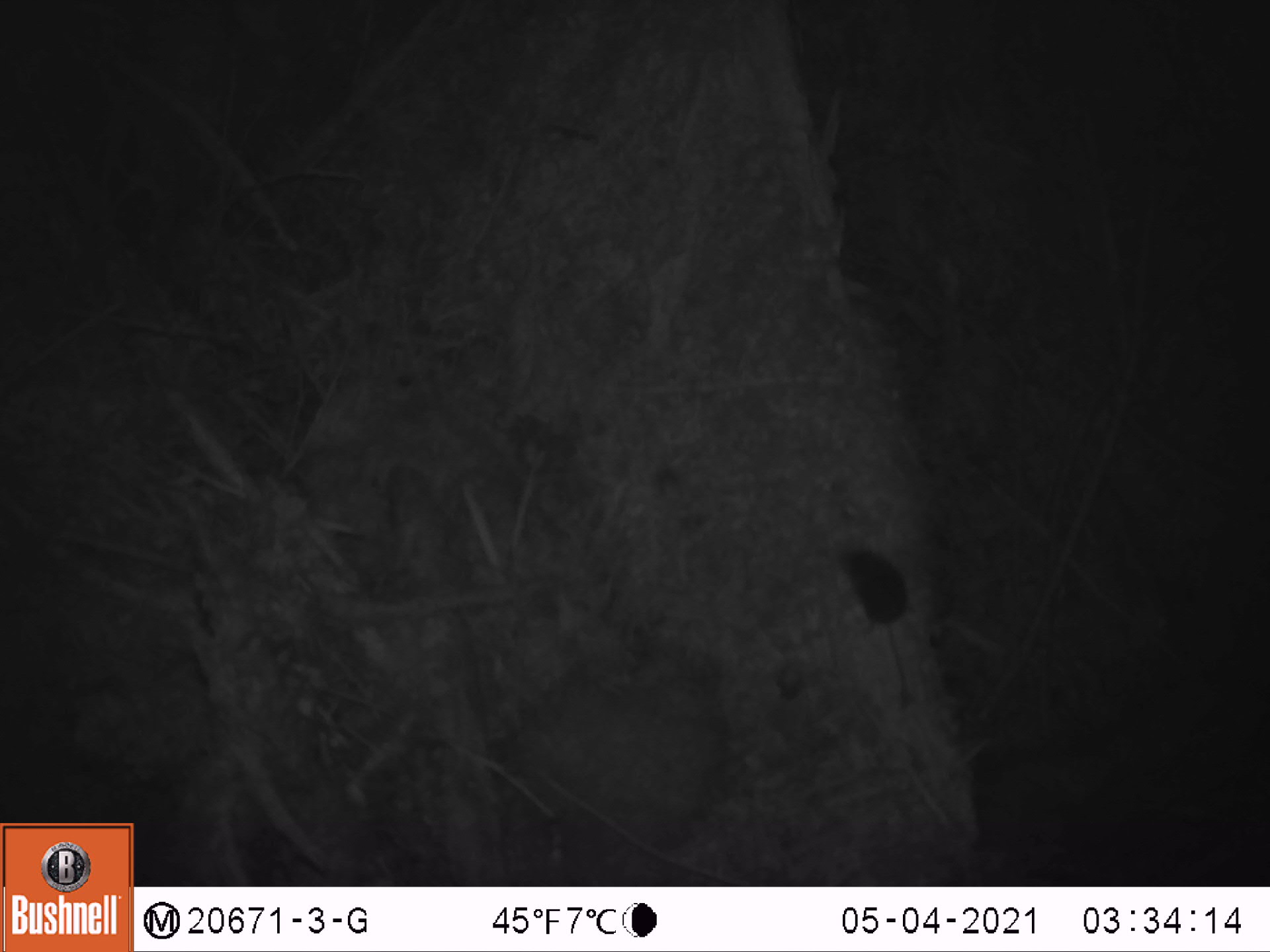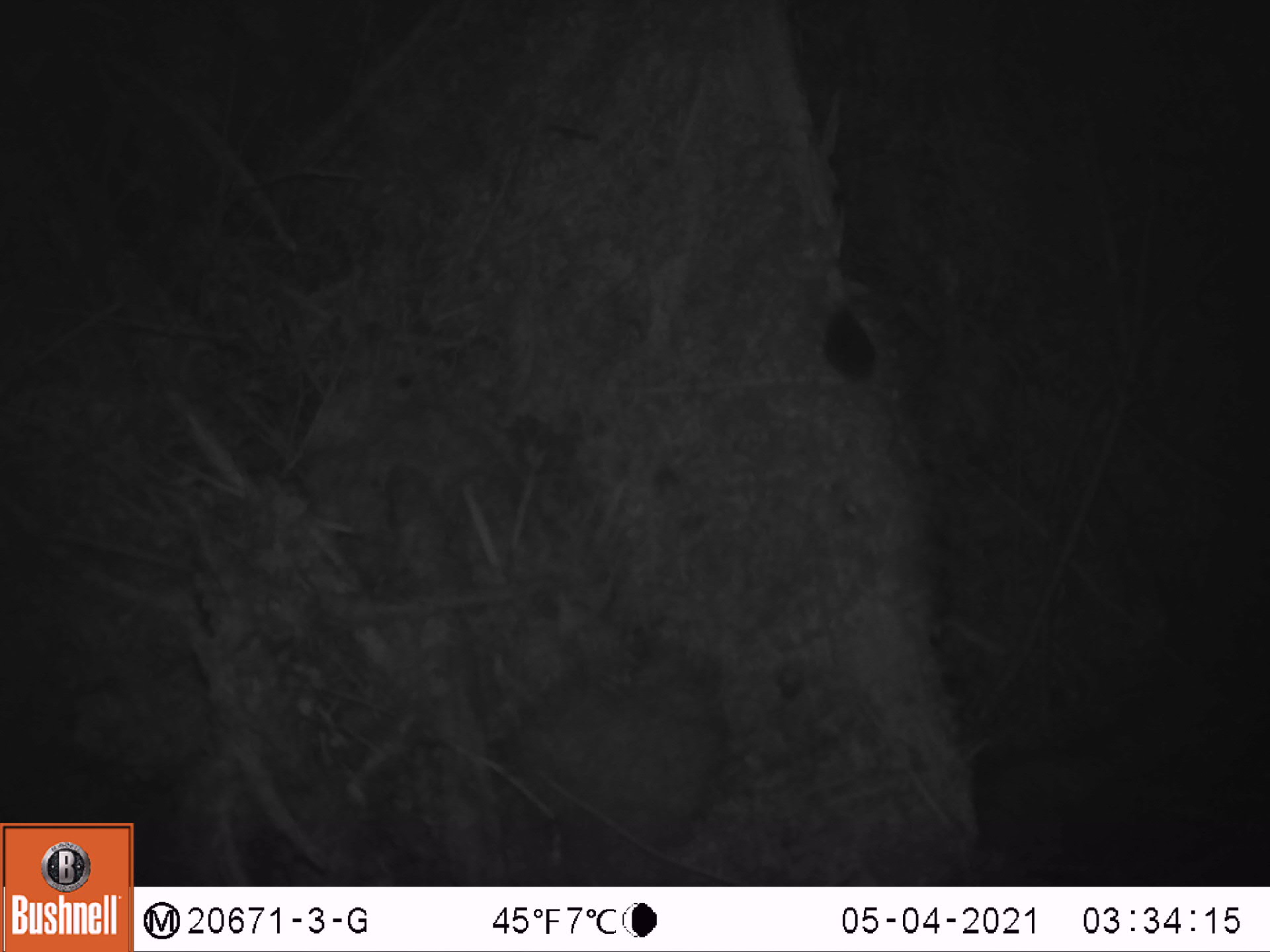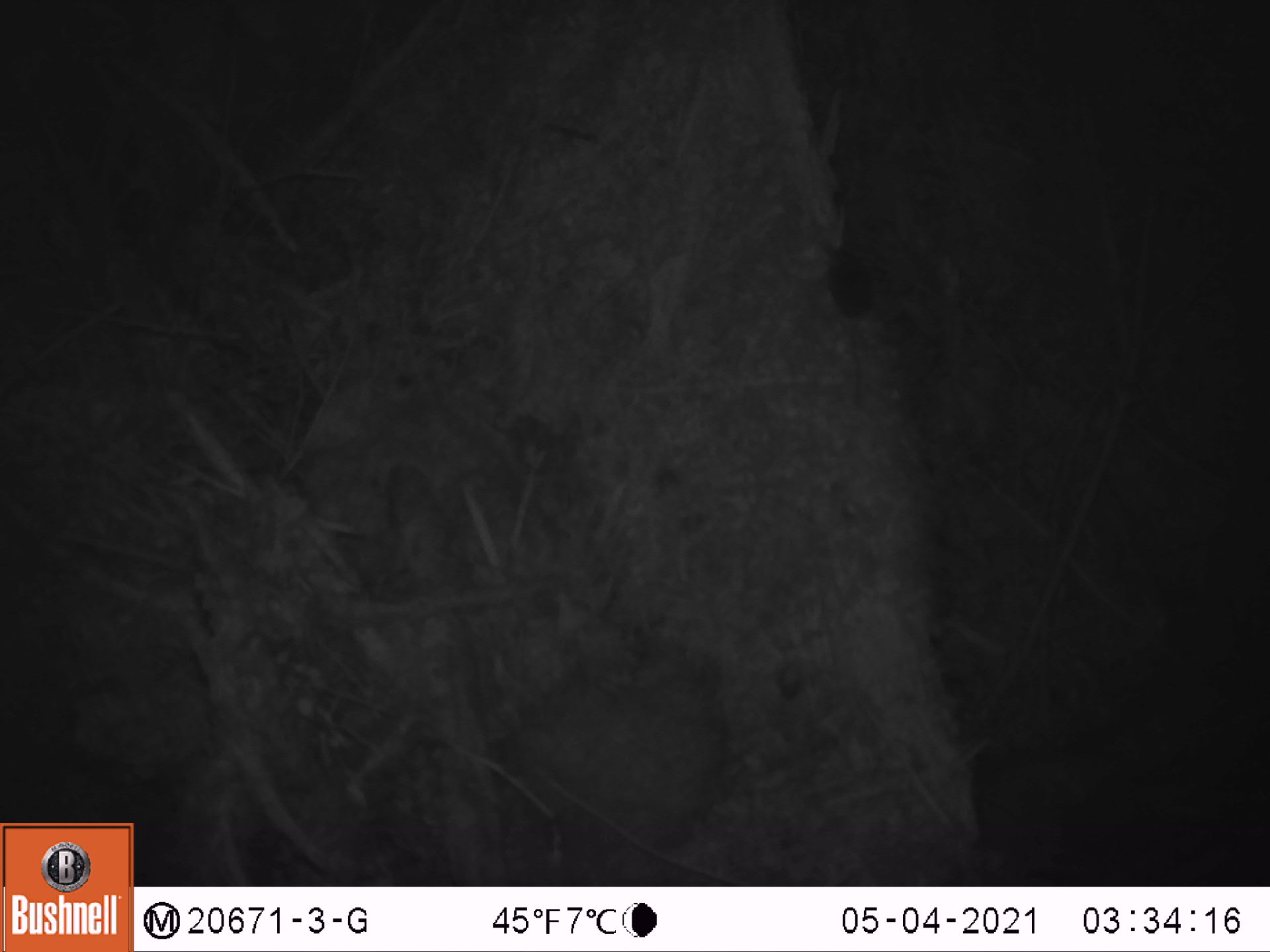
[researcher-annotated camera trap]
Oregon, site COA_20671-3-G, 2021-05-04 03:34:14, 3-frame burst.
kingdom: Animalia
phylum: Chordata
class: Mammalia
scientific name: Mammalia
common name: small mammal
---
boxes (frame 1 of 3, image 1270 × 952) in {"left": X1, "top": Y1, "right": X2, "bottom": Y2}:
small mammal: {"left": 800, "top": 522, "right": 969, "bottom": 726}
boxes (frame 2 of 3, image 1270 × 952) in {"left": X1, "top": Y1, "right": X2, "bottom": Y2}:
small mammal: {"left": 765, "top": 278, "right": 928, "bottom": 435}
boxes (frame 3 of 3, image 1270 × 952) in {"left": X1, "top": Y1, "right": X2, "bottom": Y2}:
small mammal: {"left": 789, "top": 213, "right": 933, "bottom": 420}